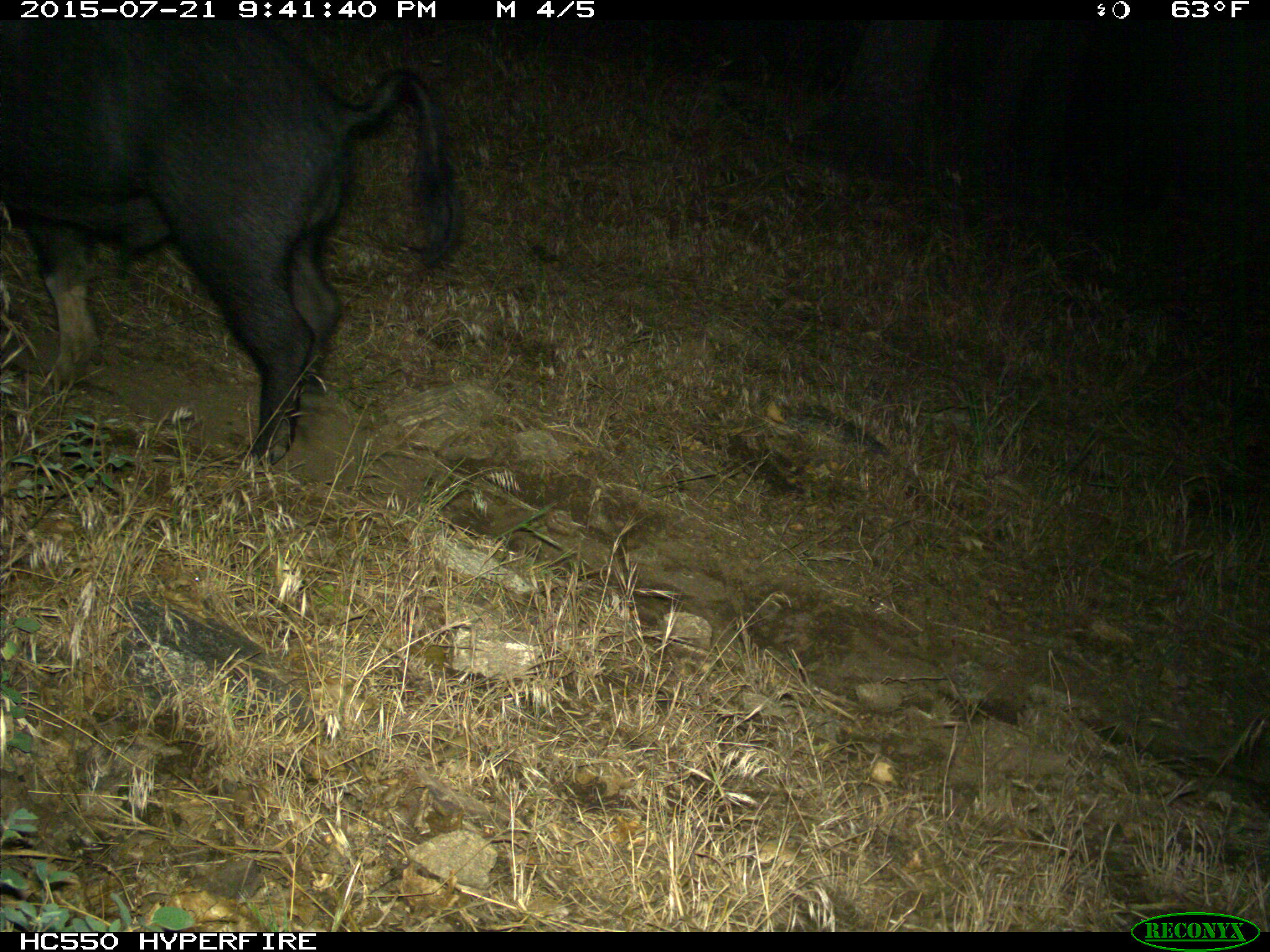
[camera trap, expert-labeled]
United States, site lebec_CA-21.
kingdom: Animalia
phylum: Chordata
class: Mammalia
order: Artiodactyla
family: Suidae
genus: Sus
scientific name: Sus scrofa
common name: wild boar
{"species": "Sus scrofa (wild boar)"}